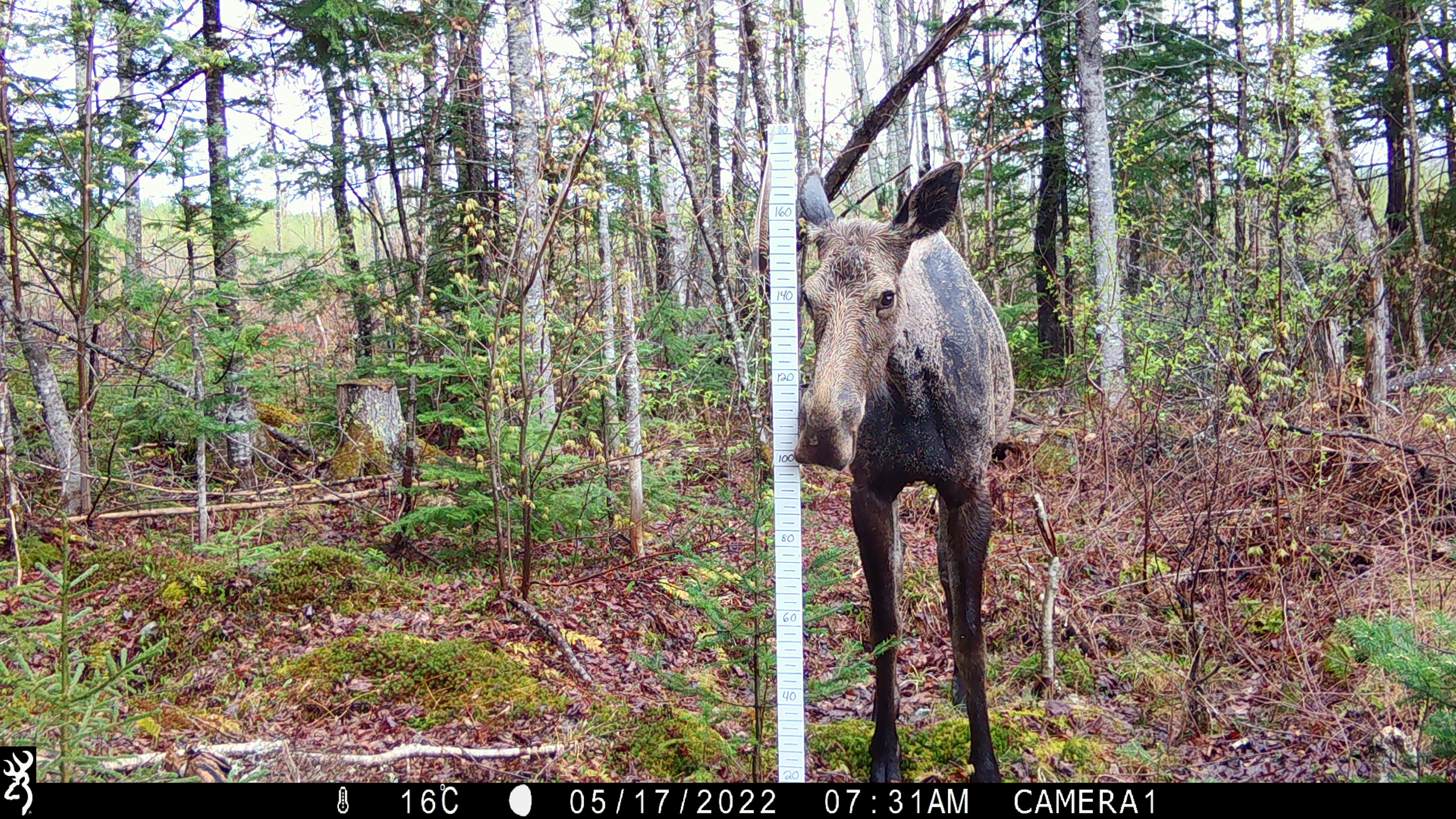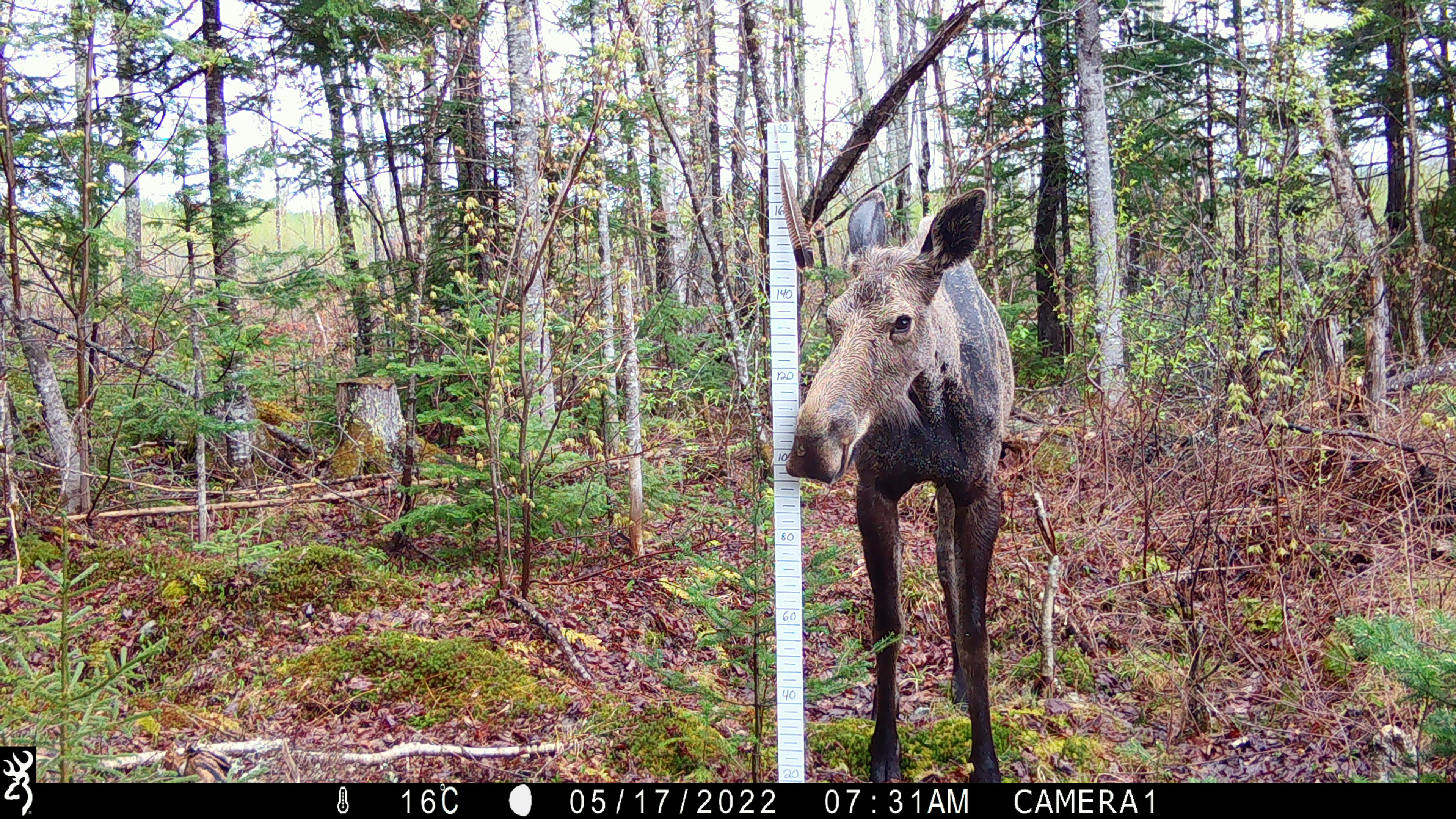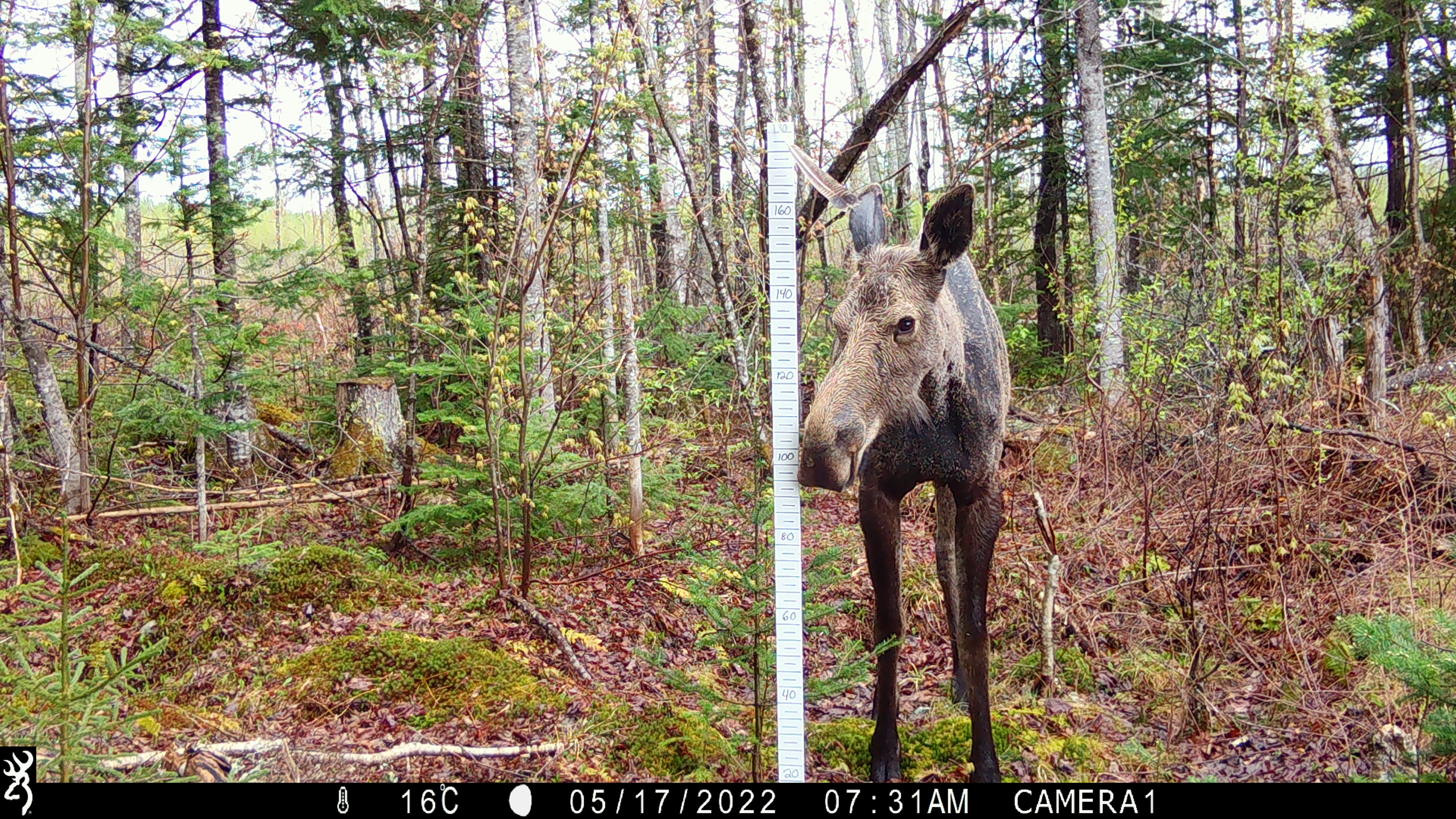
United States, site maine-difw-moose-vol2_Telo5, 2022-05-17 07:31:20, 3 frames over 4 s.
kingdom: Animalia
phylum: Chordata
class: Mammalia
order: Artiodactyla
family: Cervidae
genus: Alces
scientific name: Alces alces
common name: moose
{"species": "moose (Alces alces)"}